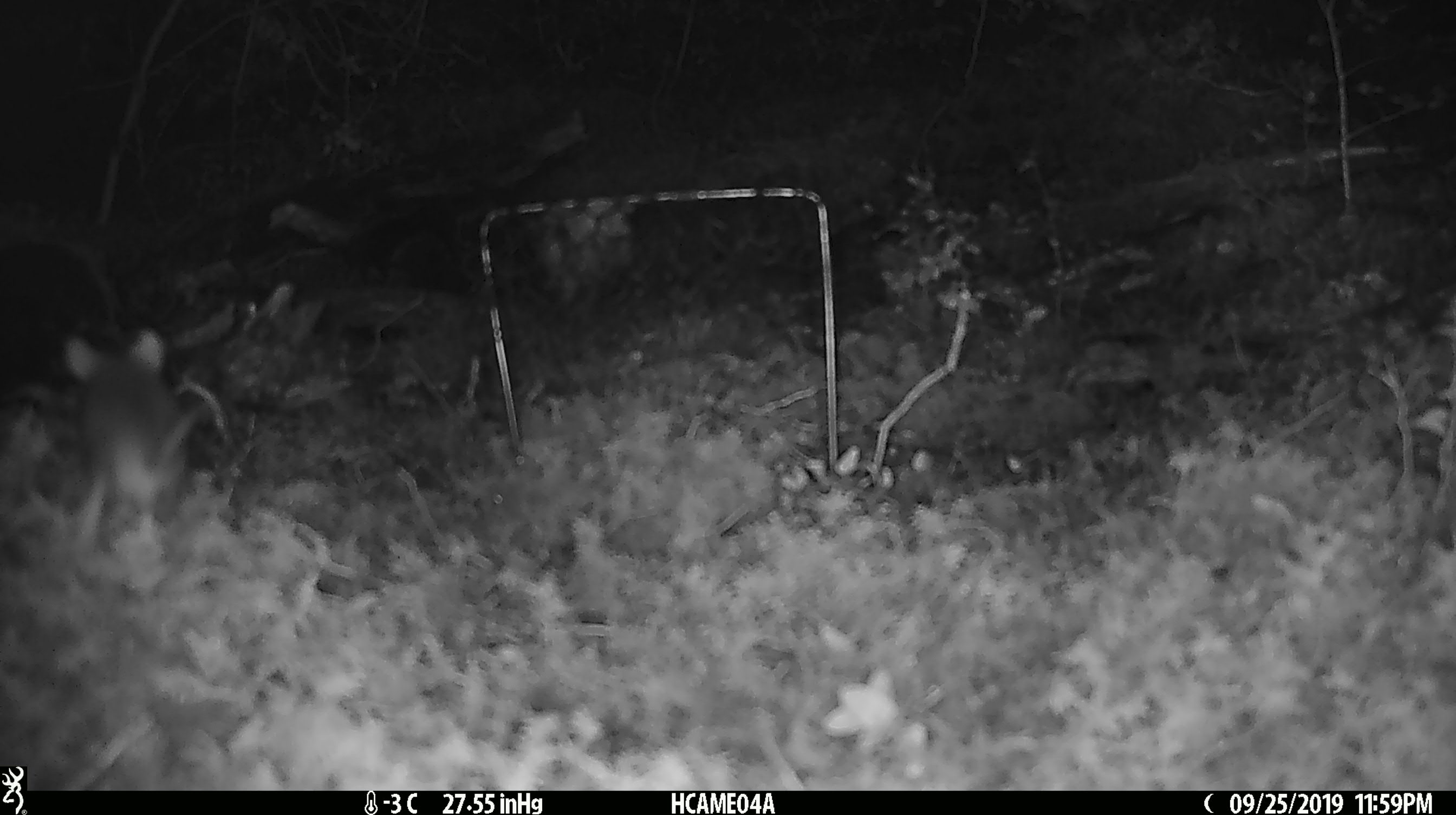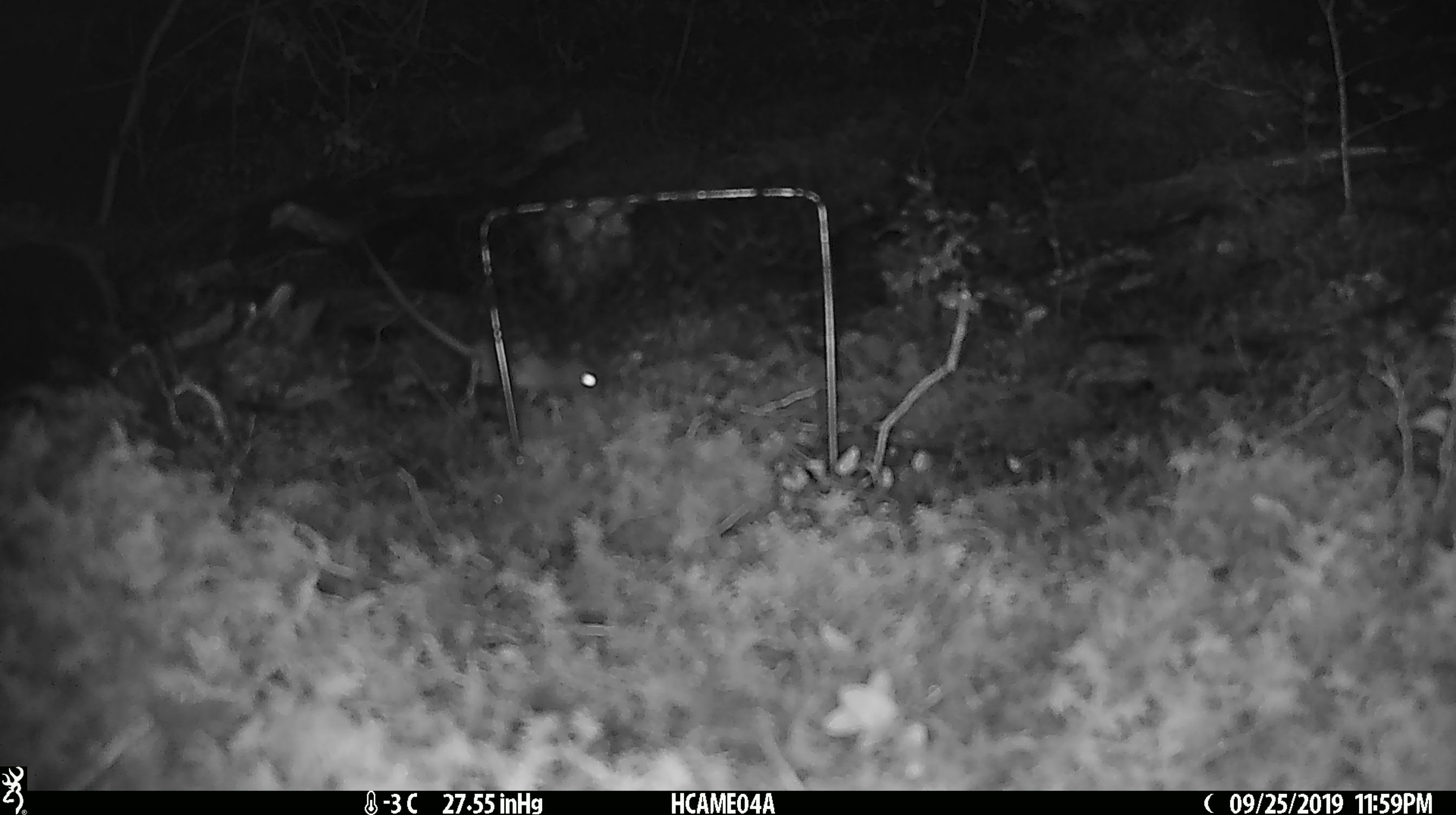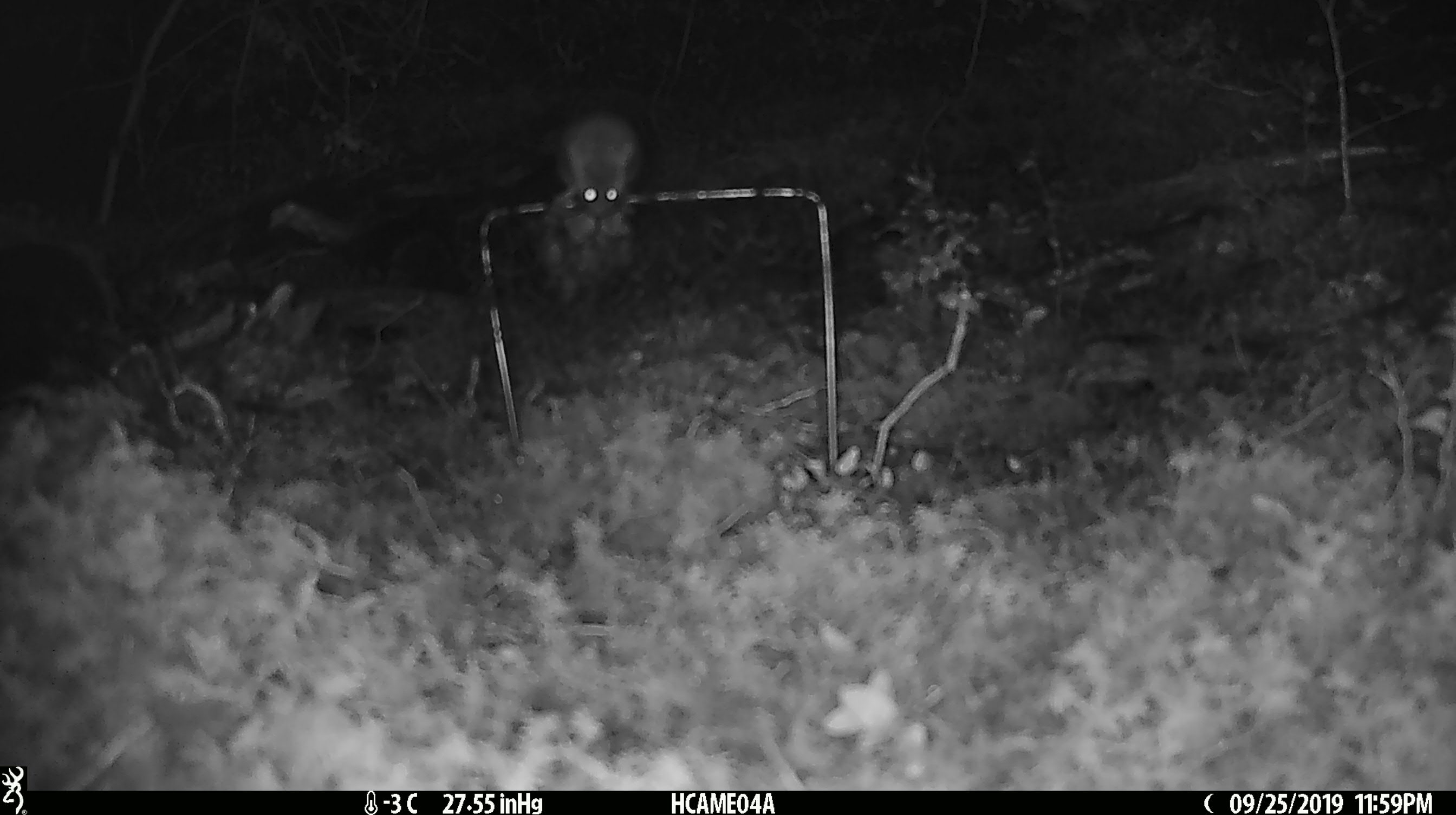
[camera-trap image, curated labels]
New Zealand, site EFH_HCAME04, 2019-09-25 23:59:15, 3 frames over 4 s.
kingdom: Animalia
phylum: Chordata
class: Mammalia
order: Rodentia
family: Muridae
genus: Mus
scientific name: Mus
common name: mouse